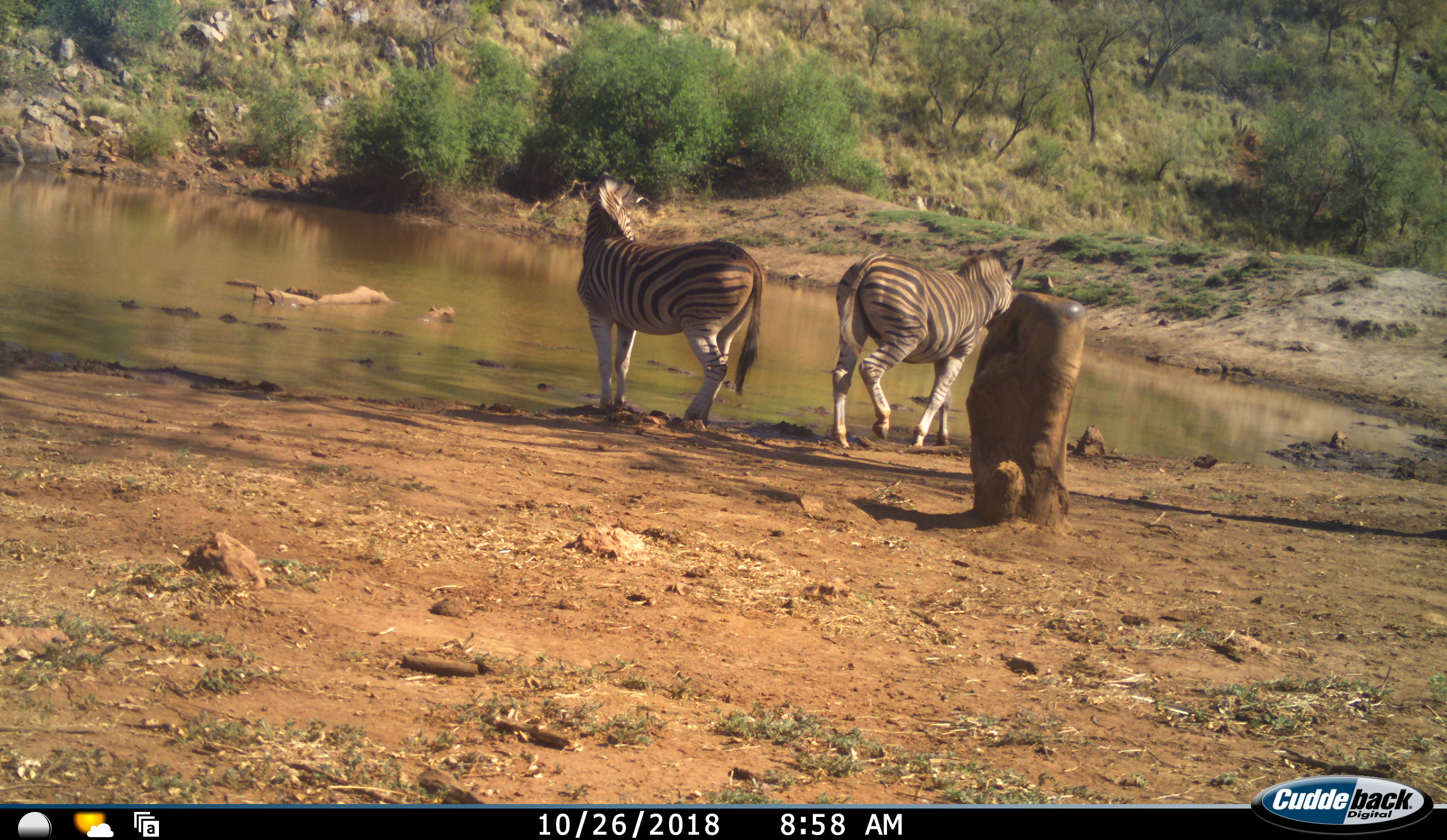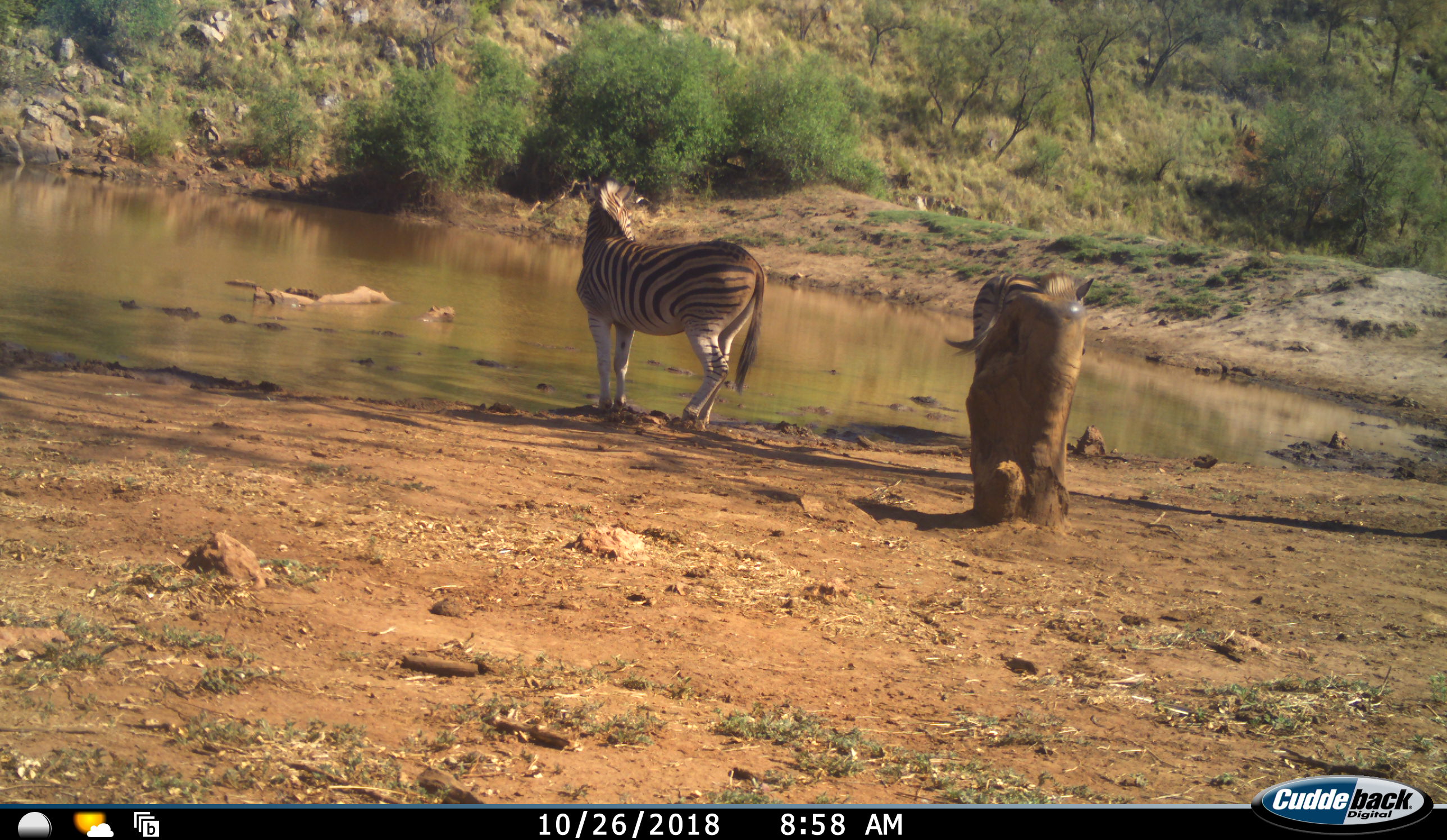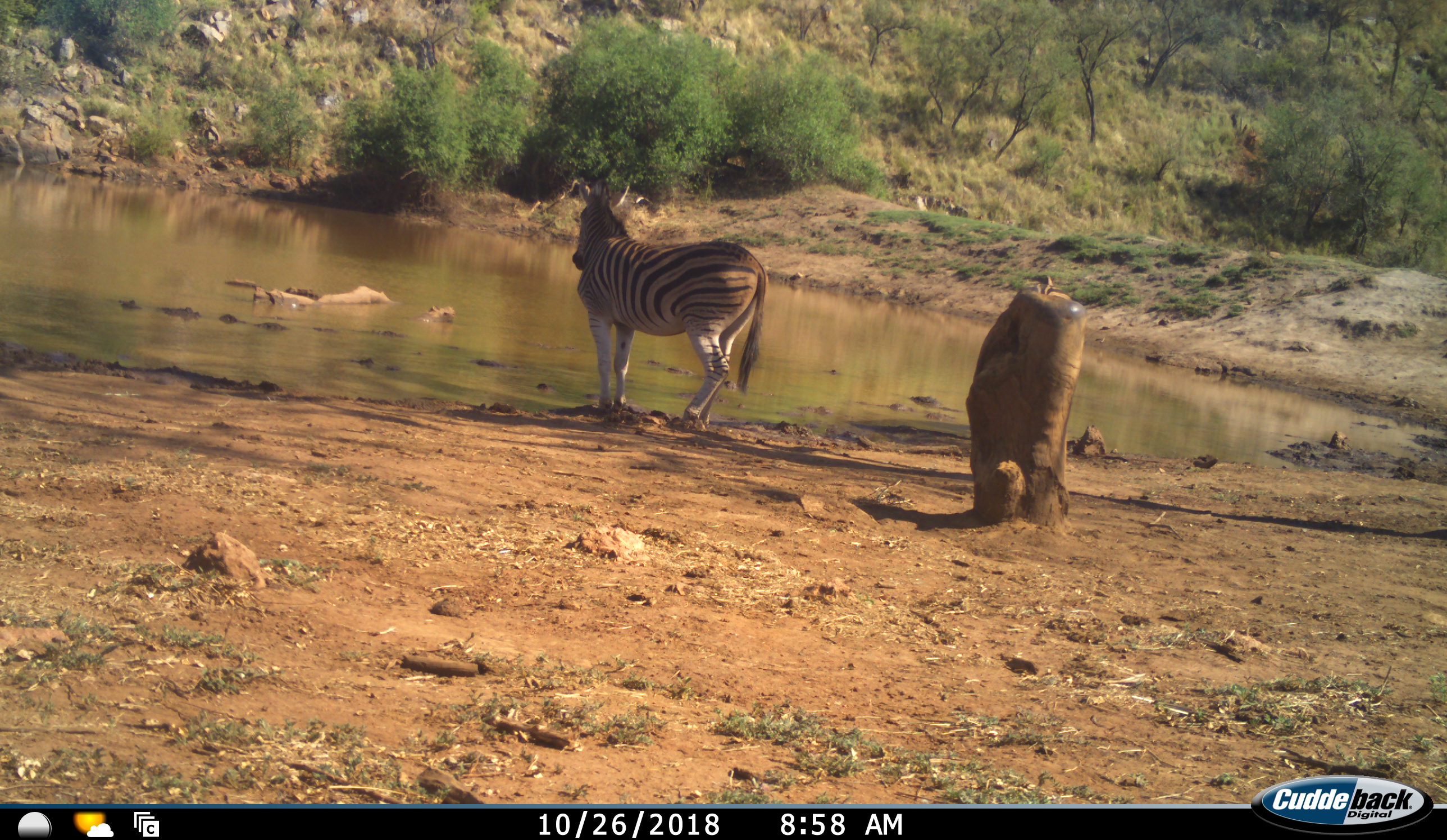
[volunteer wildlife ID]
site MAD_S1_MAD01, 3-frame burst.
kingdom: Animalia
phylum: Chordata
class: Mammalia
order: Perissodactyla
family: Equidae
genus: Equus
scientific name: Equus quagga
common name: plains zebra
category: zebraplains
Zebraplains (plains zebra) (Equus quagga), count 2. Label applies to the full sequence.